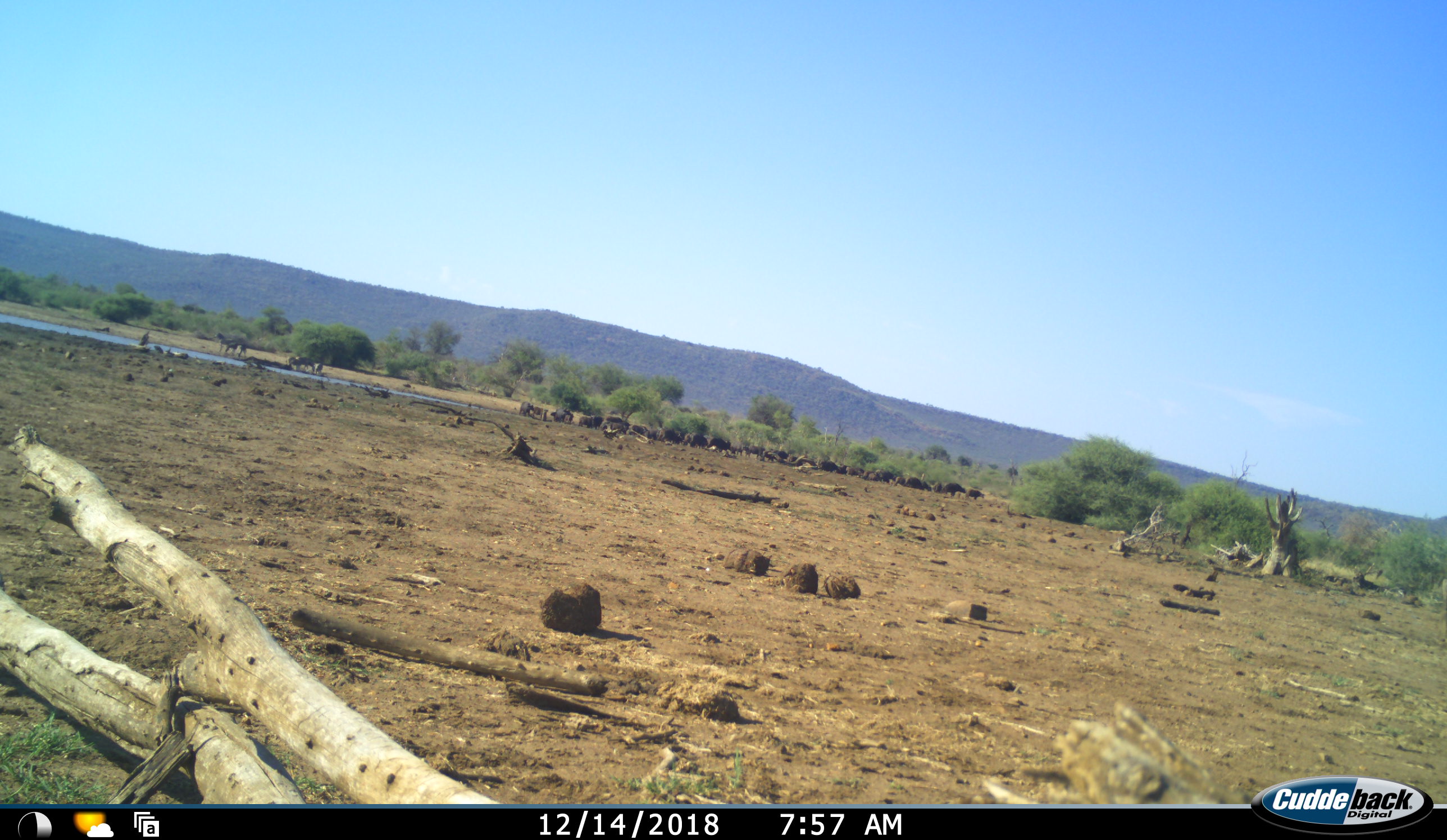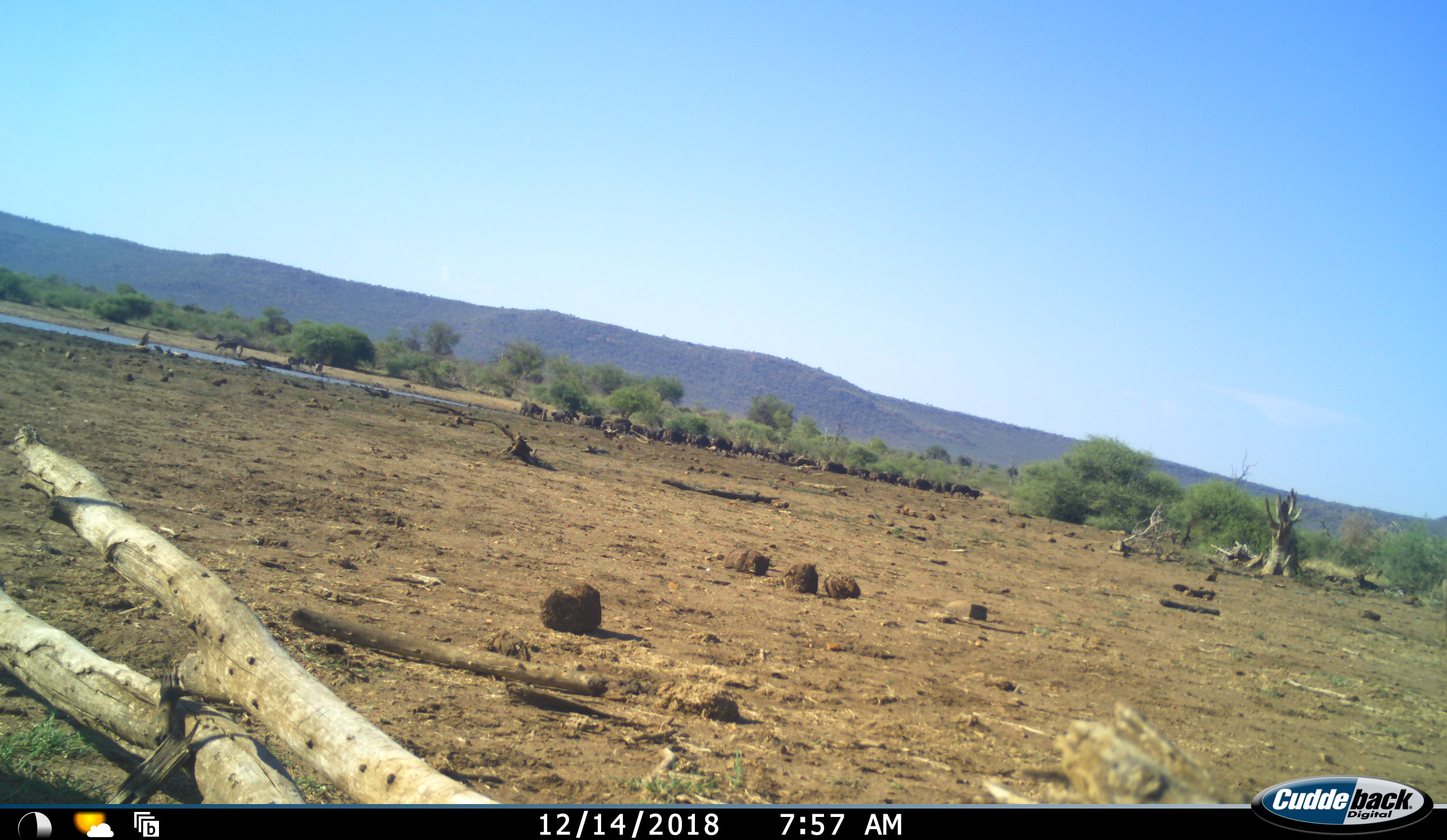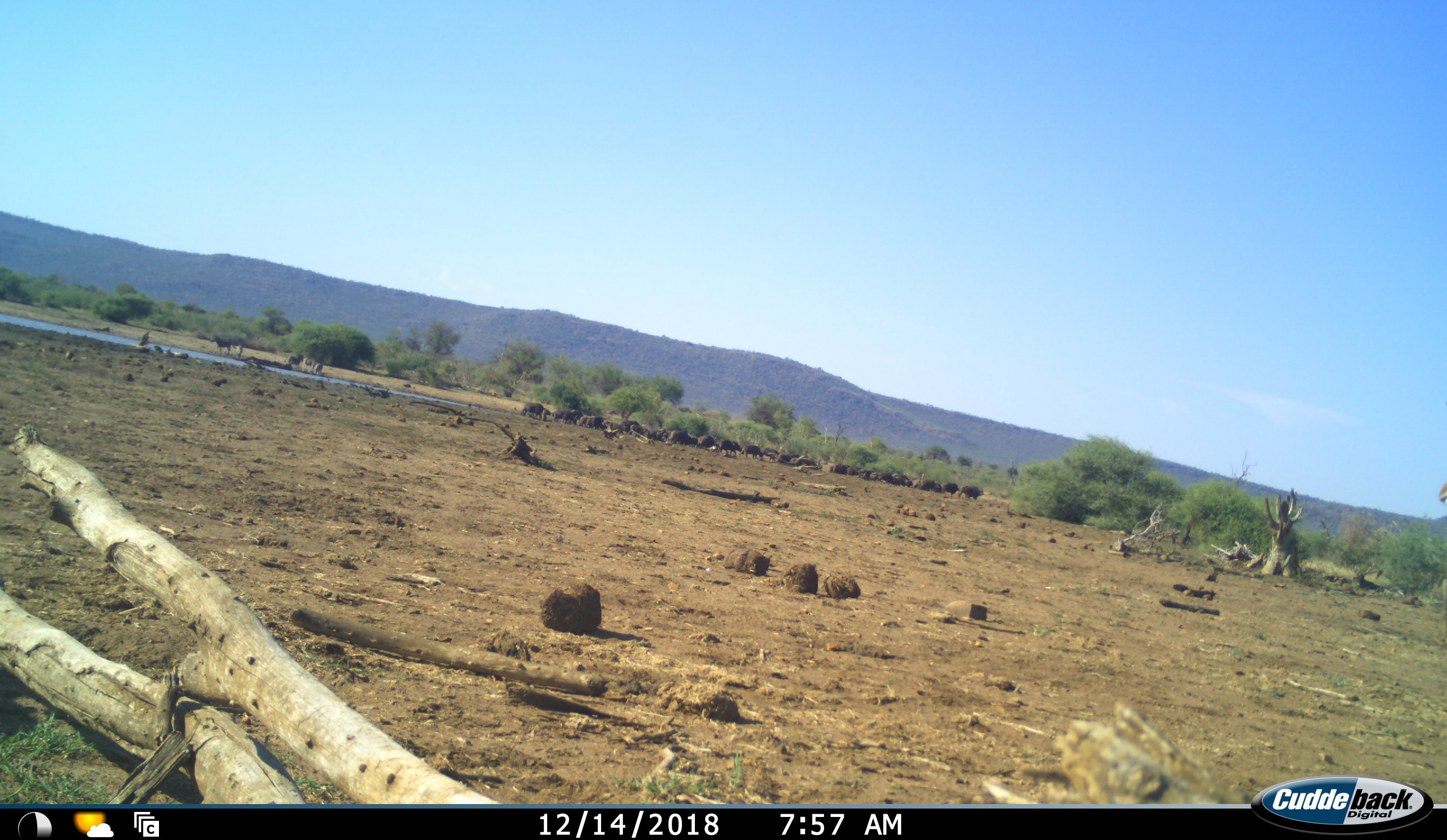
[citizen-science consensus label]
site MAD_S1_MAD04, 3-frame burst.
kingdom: Animalia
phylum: Chordata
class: Mammalia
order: Artiodactyla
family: Bovidae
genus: Syncerus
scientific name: Syncerus caffer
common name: african buffalo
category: buffalo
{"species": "buffalo (african buffalo) (Syncerus caffer)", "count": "11-50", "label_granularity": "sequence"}